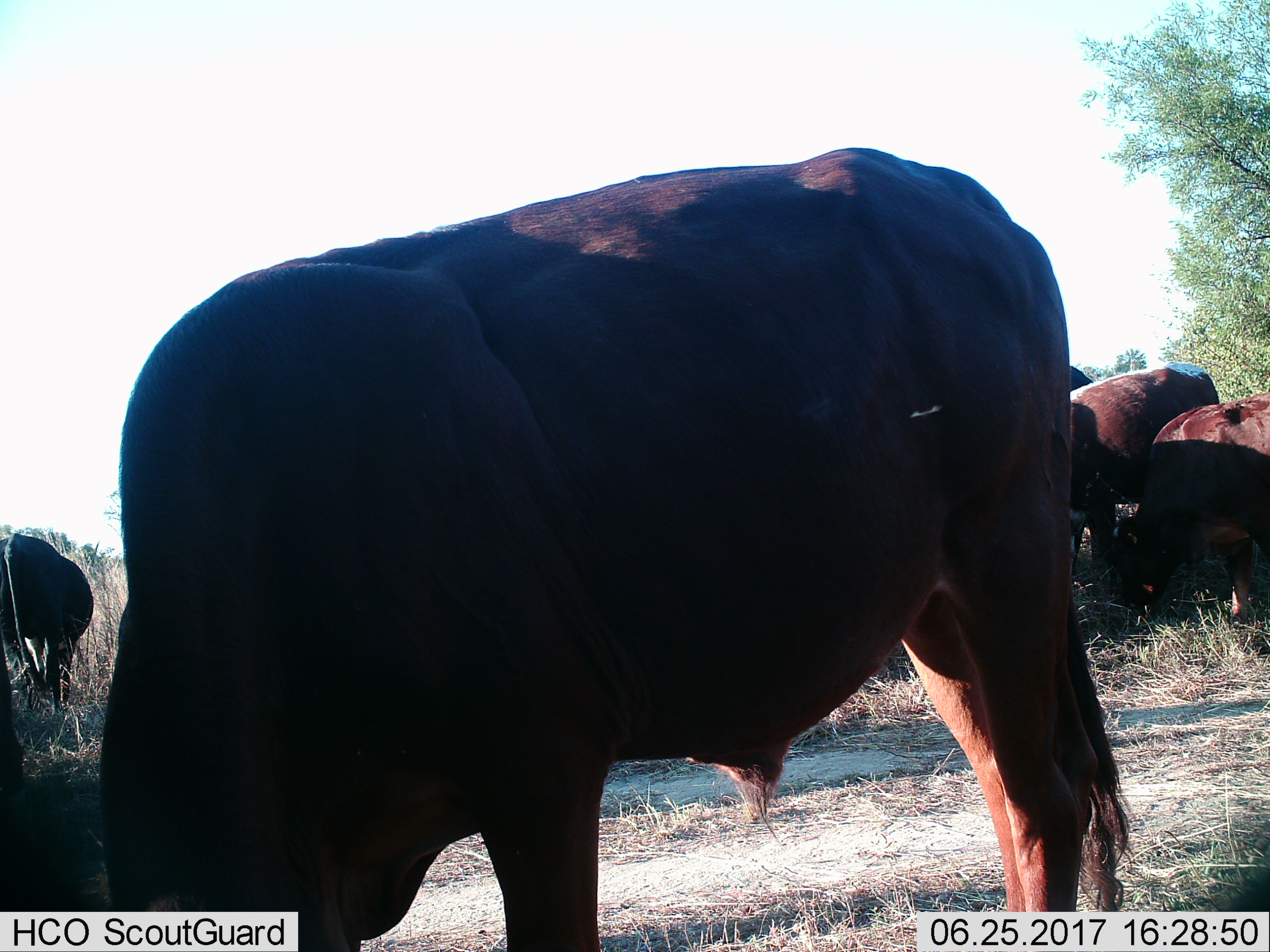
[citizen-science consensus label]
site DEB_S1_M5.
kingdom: Animalia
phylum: Chordata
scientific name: Vertebrata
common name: domestic animal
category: domesticanimal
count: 6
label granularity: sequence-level